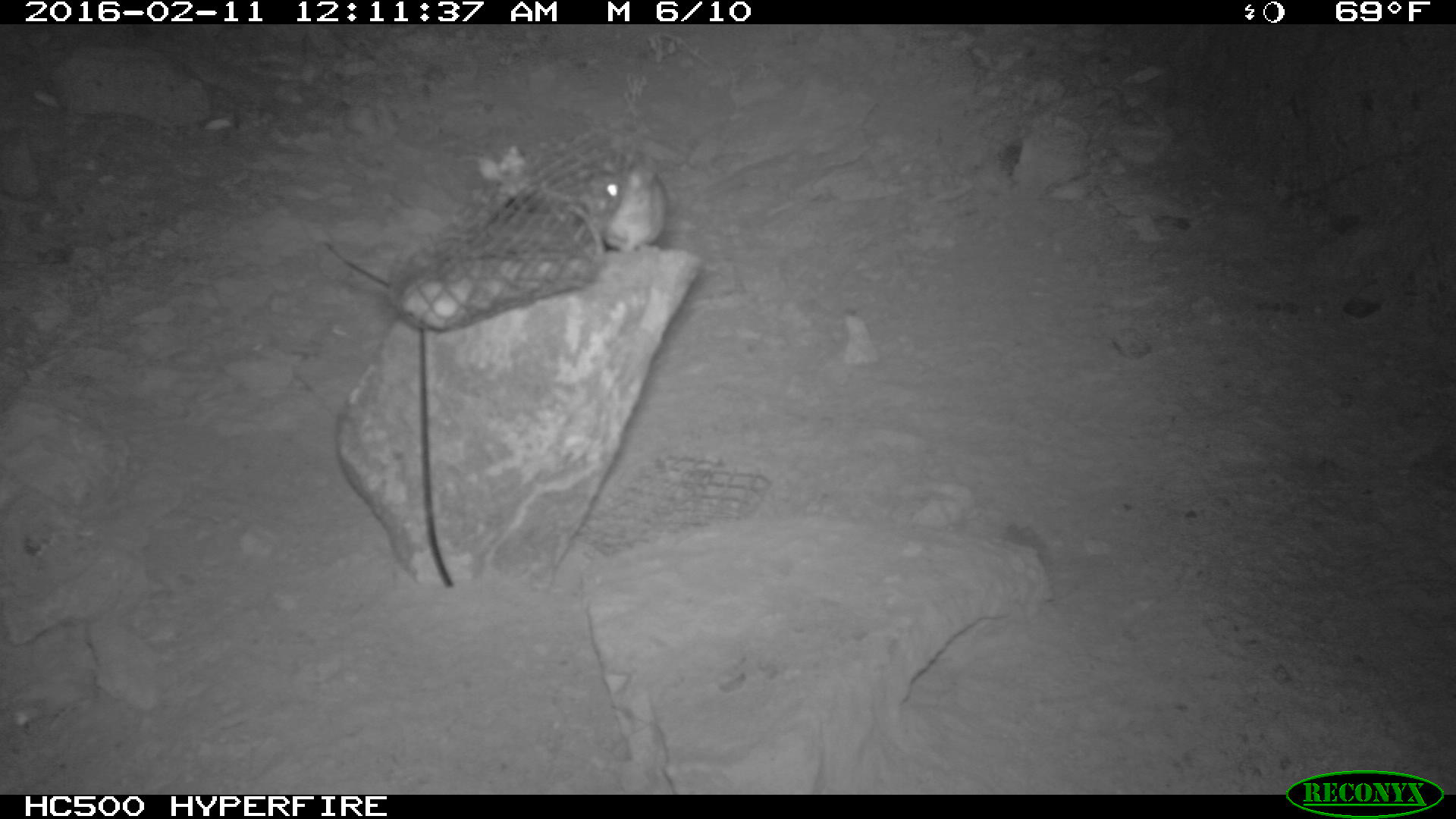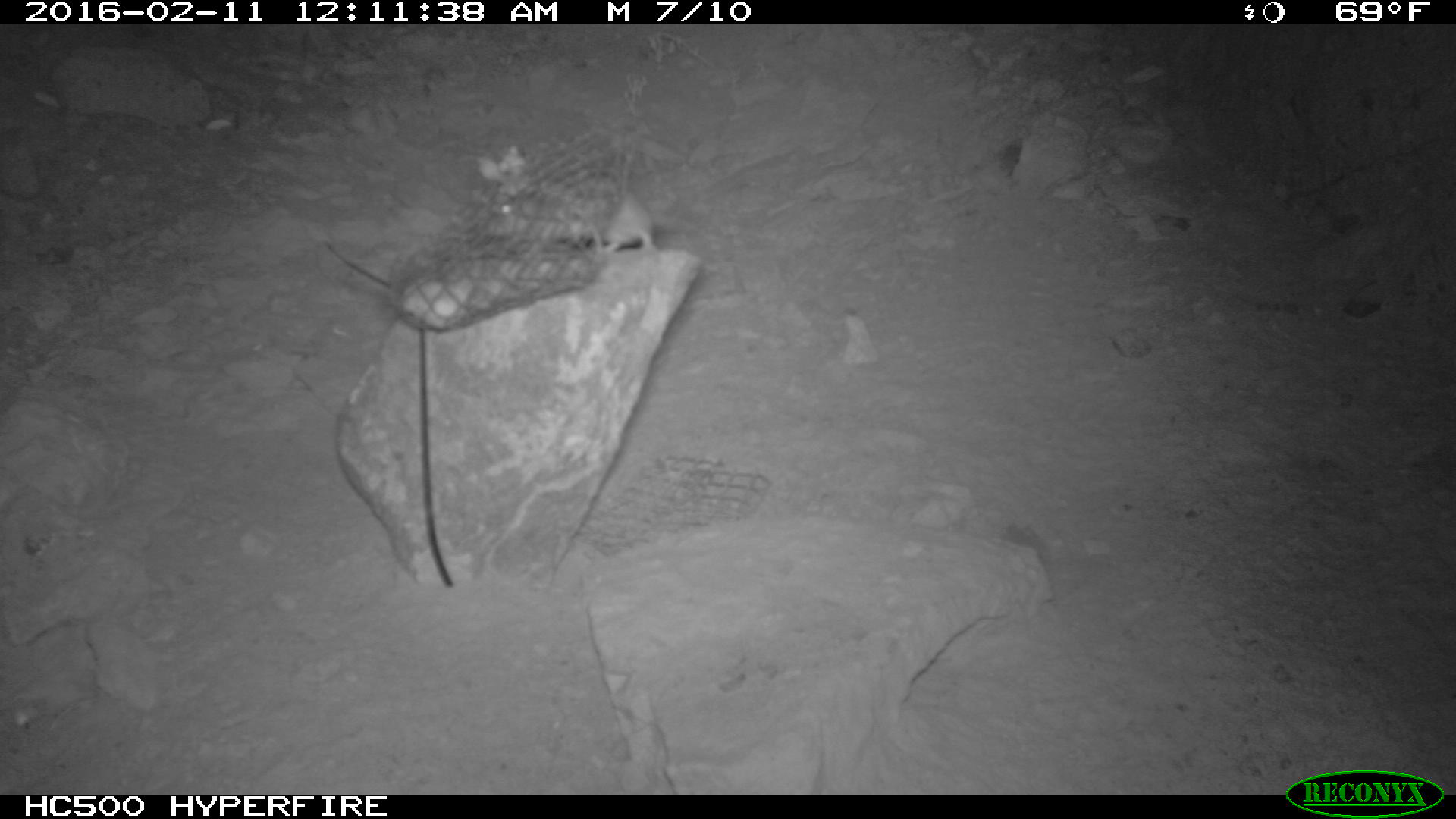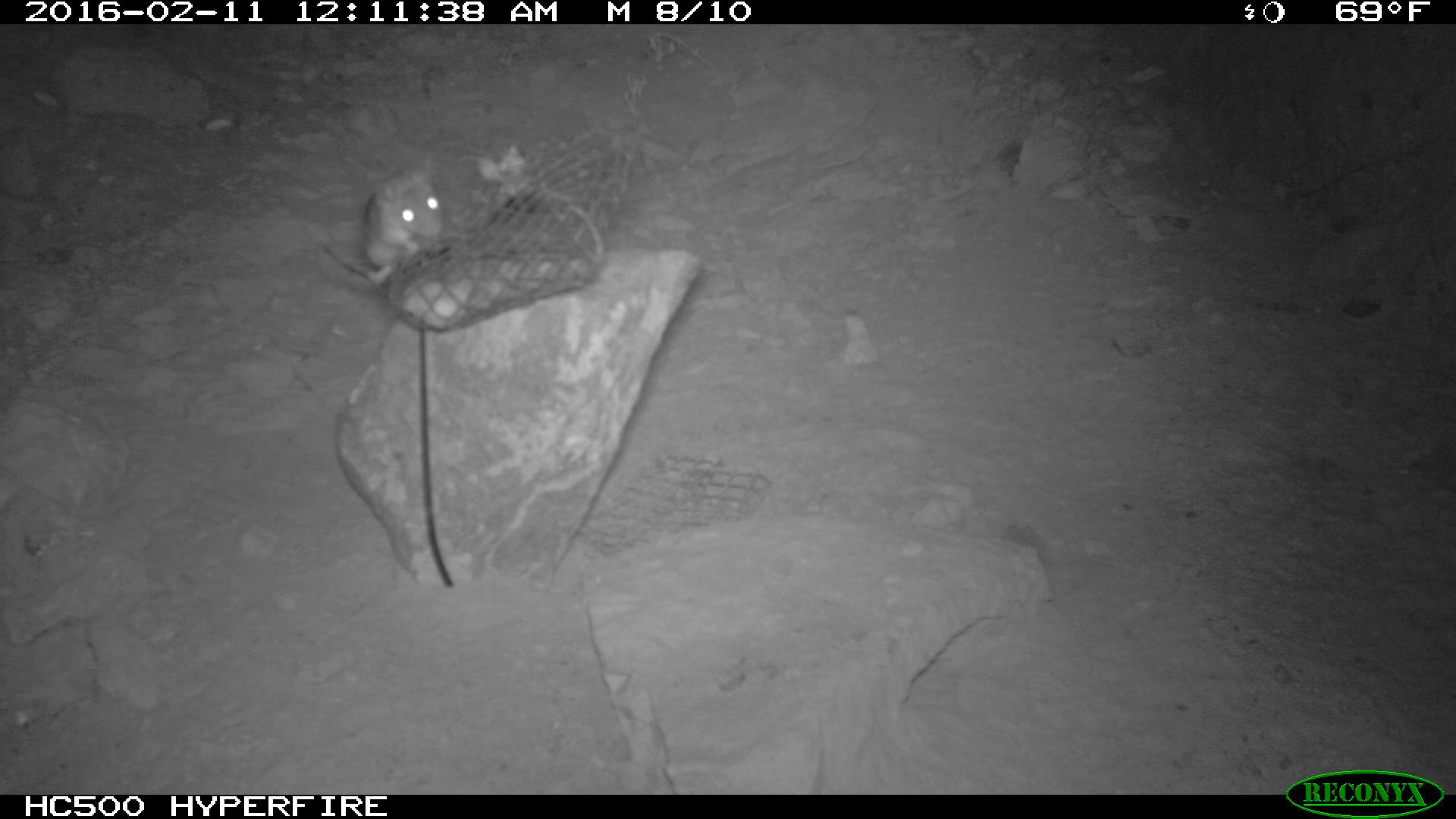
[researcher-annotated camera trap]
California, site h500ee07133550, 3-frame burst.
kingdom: Animalia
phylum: Chordata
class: Mammalia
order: Rodentia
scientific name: Rodentia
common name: rodent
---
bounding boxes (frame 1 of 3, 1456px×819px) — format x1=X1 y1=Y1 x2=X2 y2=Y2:
rodent: x1=584 y1=164 x2=666 y2=256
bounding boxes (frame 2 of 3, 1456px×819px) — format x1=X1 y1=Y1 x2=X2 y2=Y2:
rodent: x1=488 y1=173 x2=692 y2=257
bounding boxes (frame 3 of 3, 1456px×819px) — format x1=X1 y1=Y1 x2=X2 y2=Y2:
rodent: x1=316 y1=153 x2=446 y2=284